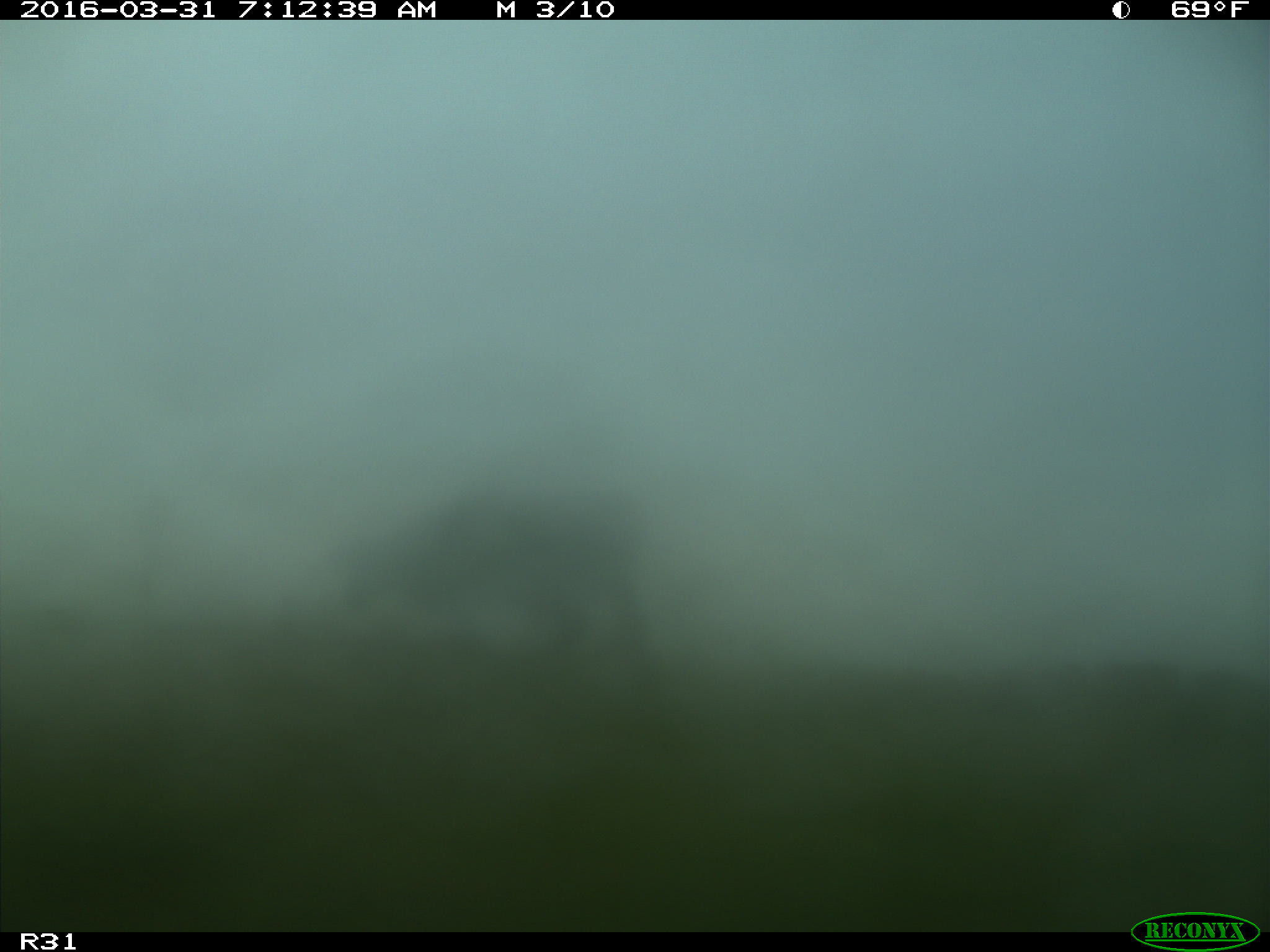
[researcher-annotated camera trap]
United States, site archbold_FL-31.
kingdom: Animalia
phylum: Chordata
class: Mammalia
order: Artiodactyla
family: Bovidae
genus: Bos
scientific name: Bos taurus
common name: domestic cow